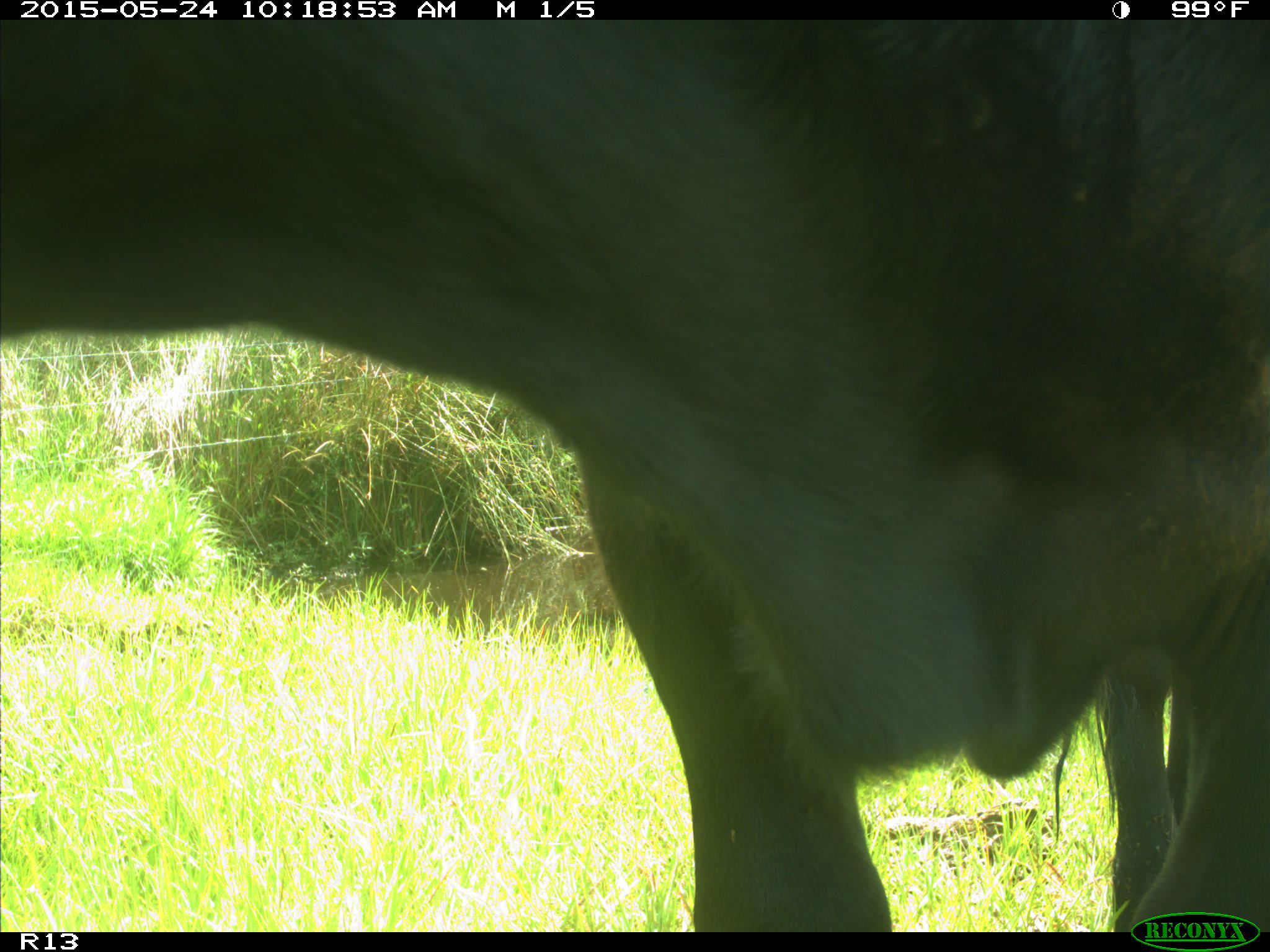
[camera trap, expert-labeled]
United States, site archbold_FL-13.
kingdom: Animalia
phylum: Chordata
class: Mammalia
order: Artiodactyla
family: Bovidae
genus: Bos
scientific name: Bos taurus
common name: domestic cow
Bos taurus (domestic cow).